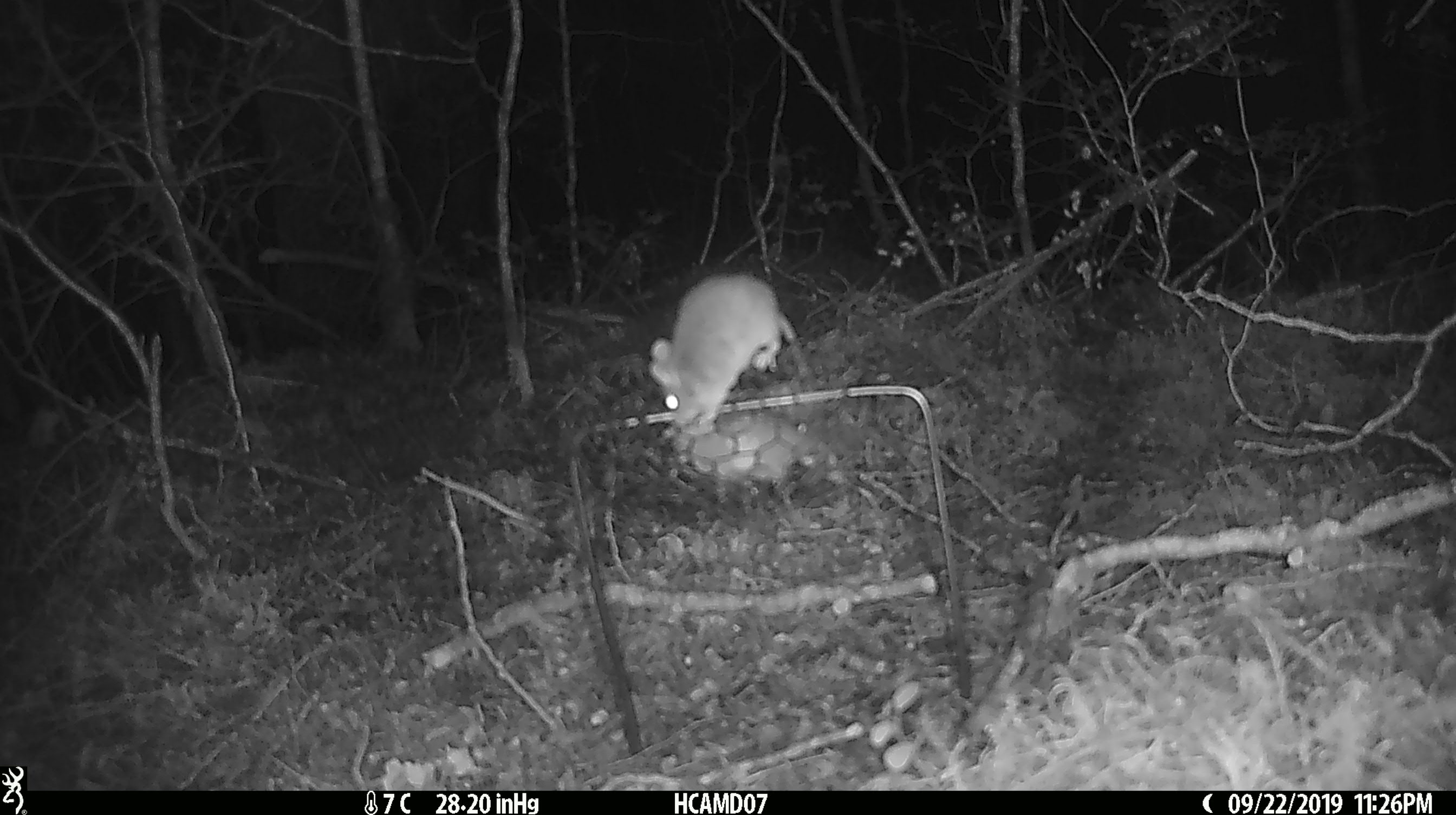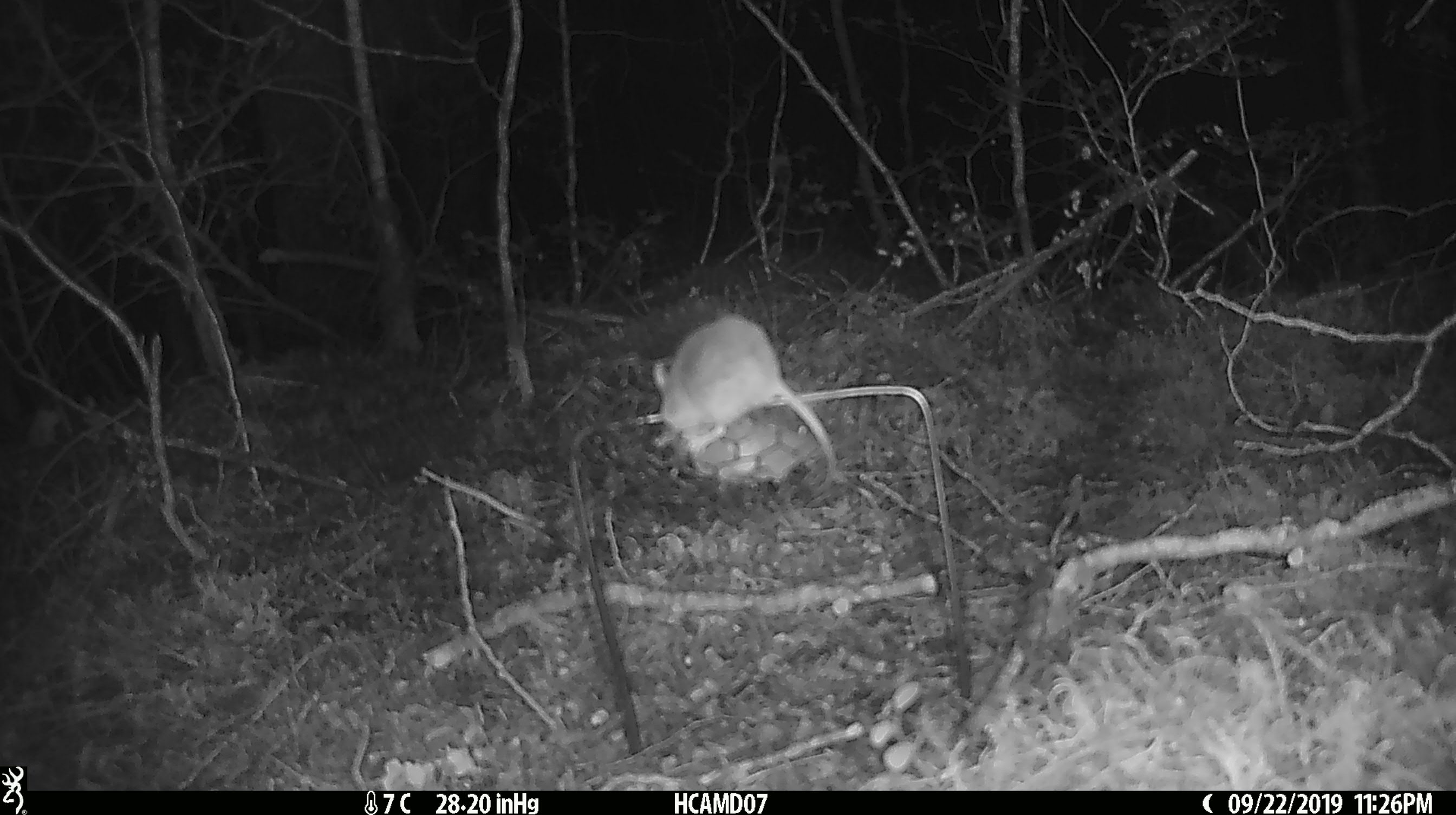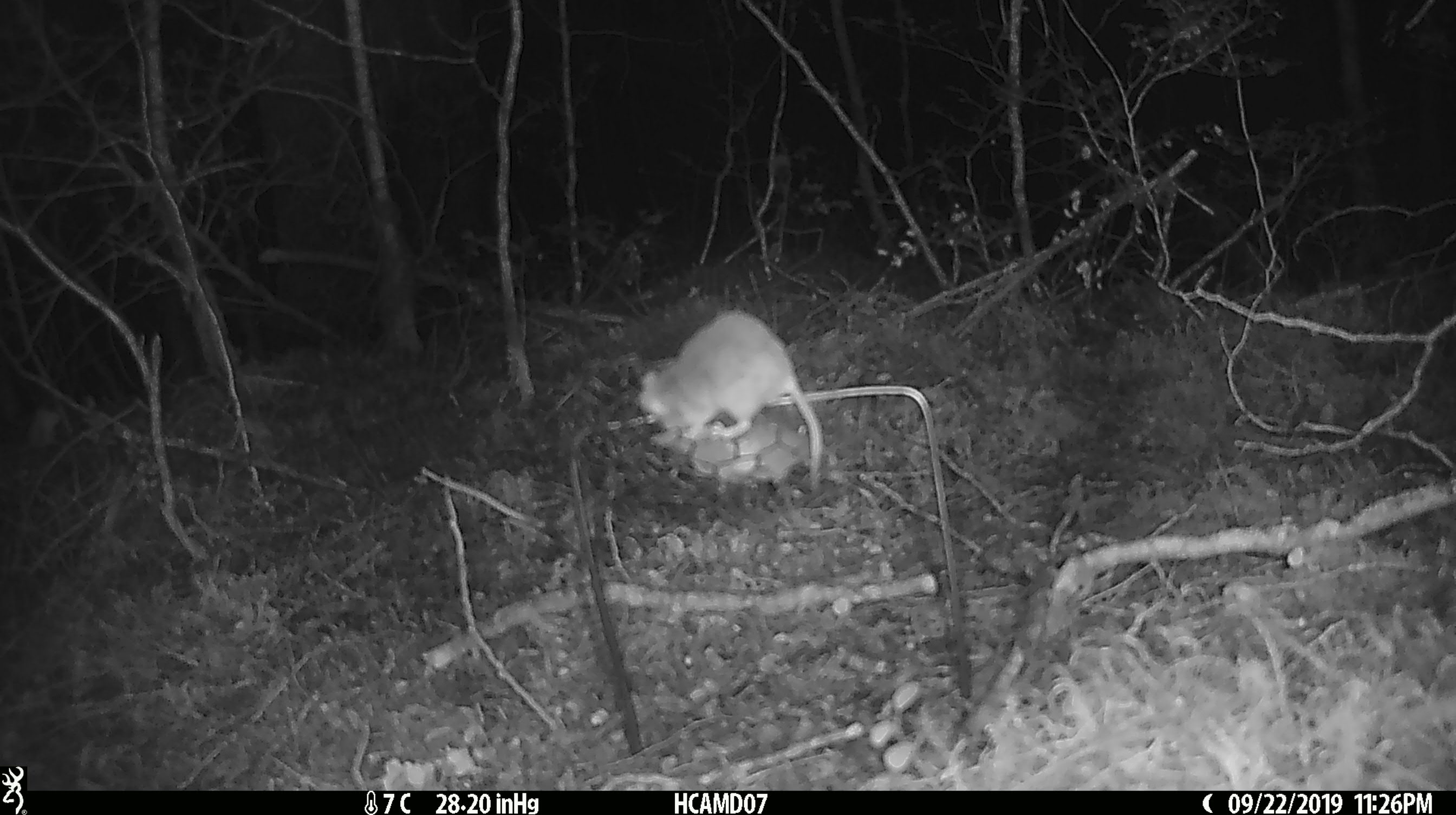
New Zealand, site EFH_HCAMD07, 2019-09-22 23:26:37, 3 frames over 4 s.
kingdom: Animalia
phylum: Chordata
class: Mammalia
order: Rodentia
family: Muridae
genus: Mus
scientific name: Mus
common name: mouse